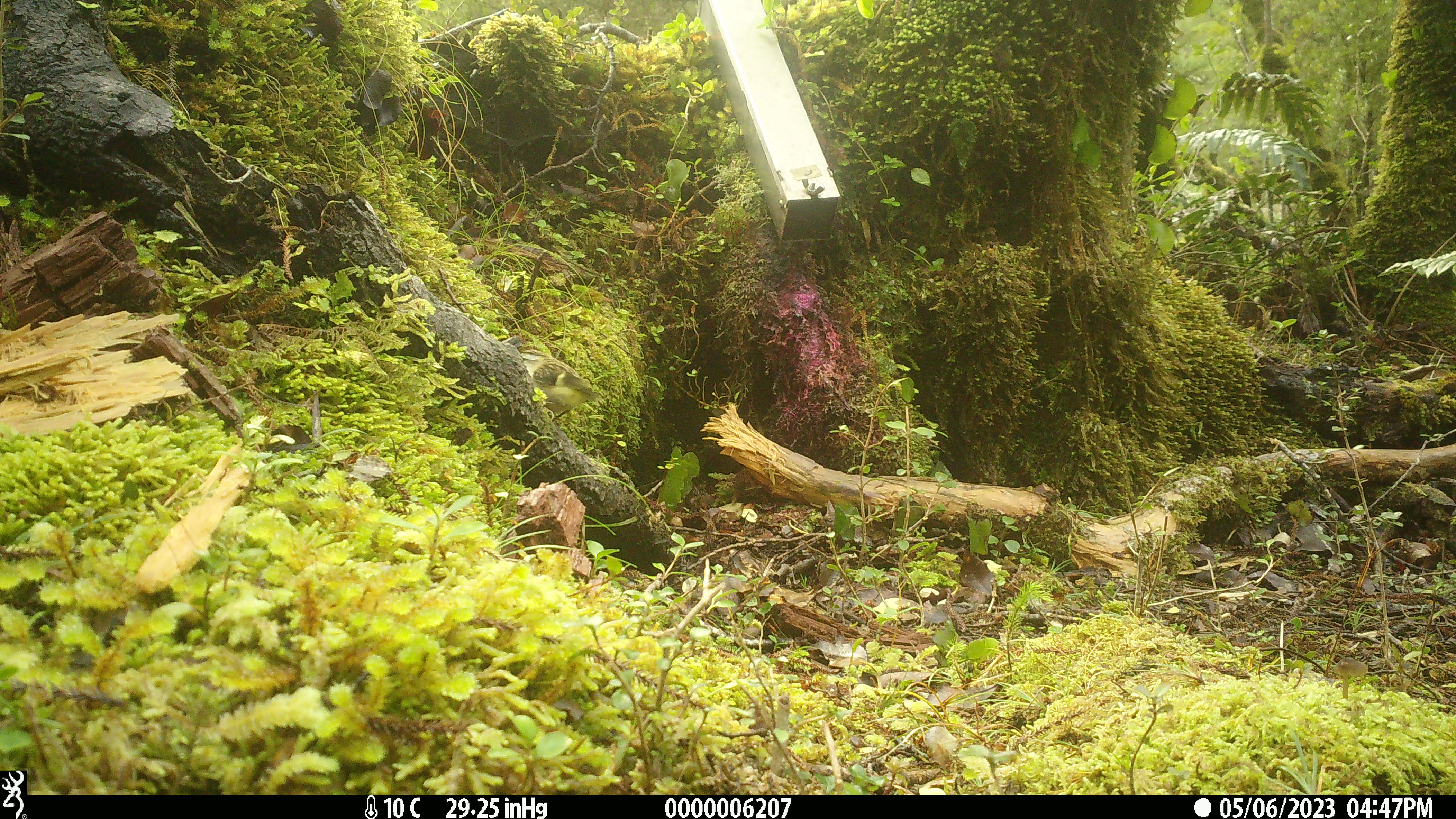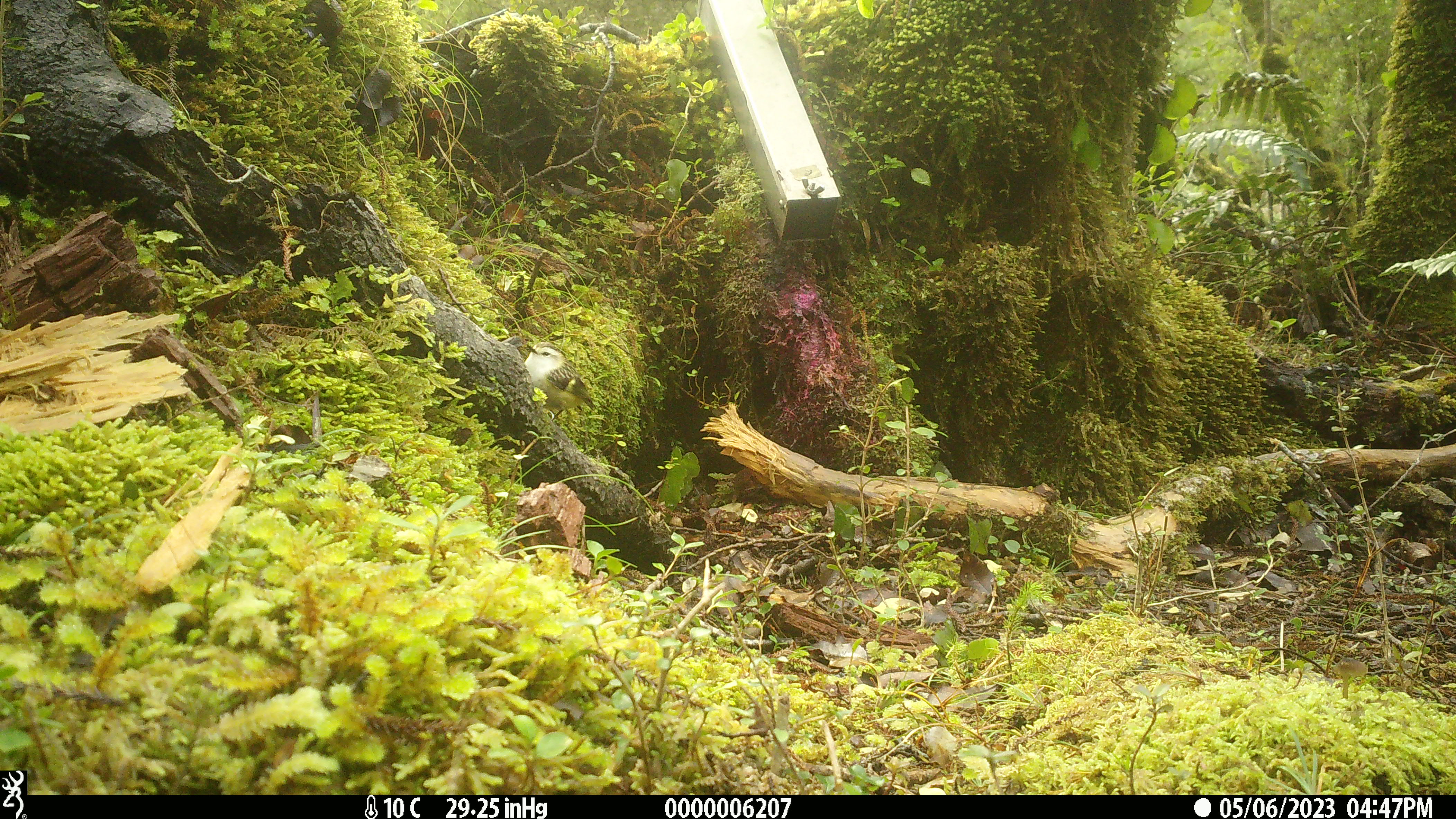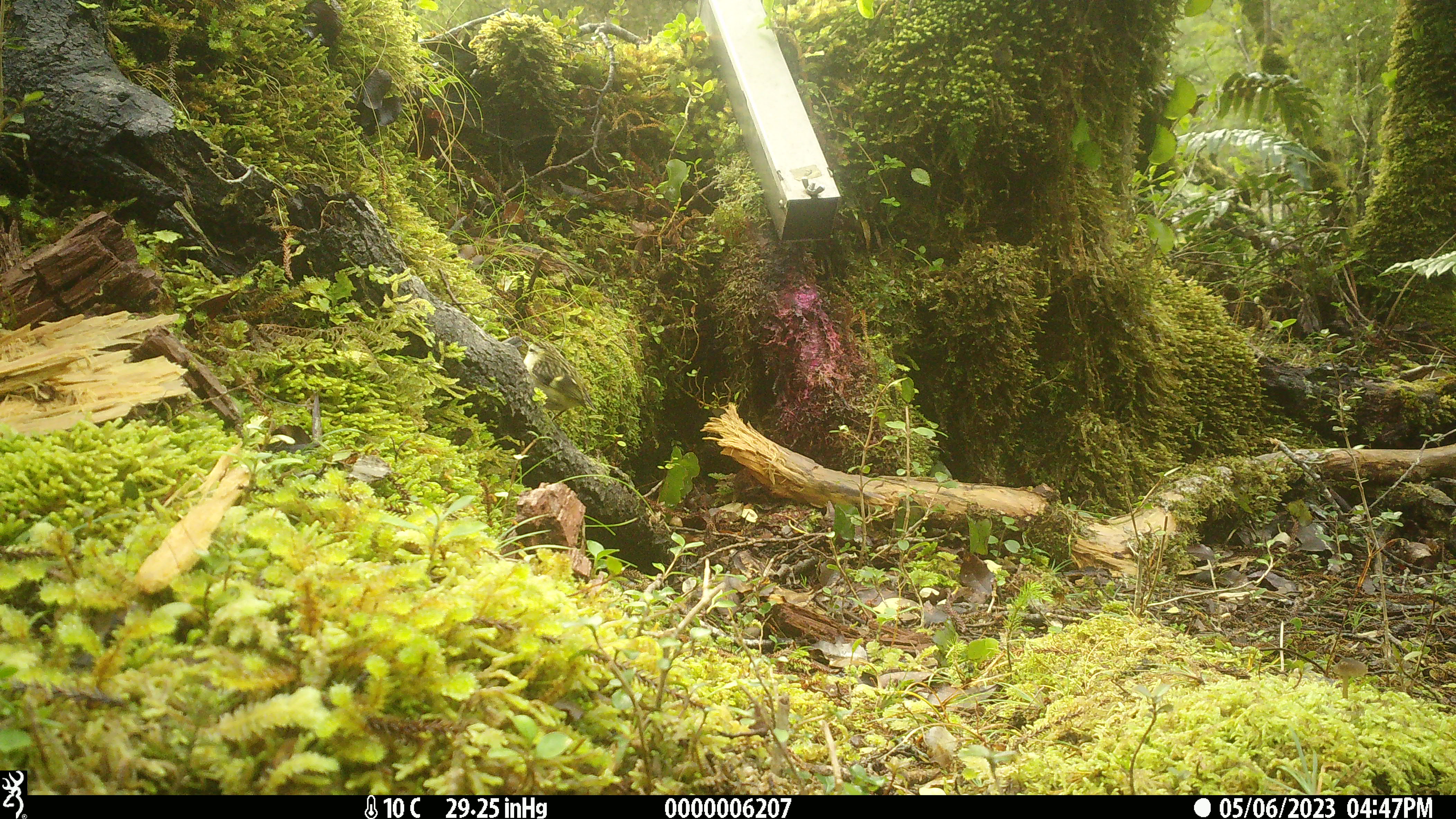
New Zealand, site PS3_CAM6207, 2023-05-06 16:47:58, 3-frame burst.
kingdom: Animalia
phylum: Chordata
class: Aves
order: Passeriformes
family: Acanthisittidae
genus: Acanthisitta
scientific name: Acanthisitta chloris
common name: rifleman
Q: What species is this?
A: Rifleman (Acanthisitta chloris).